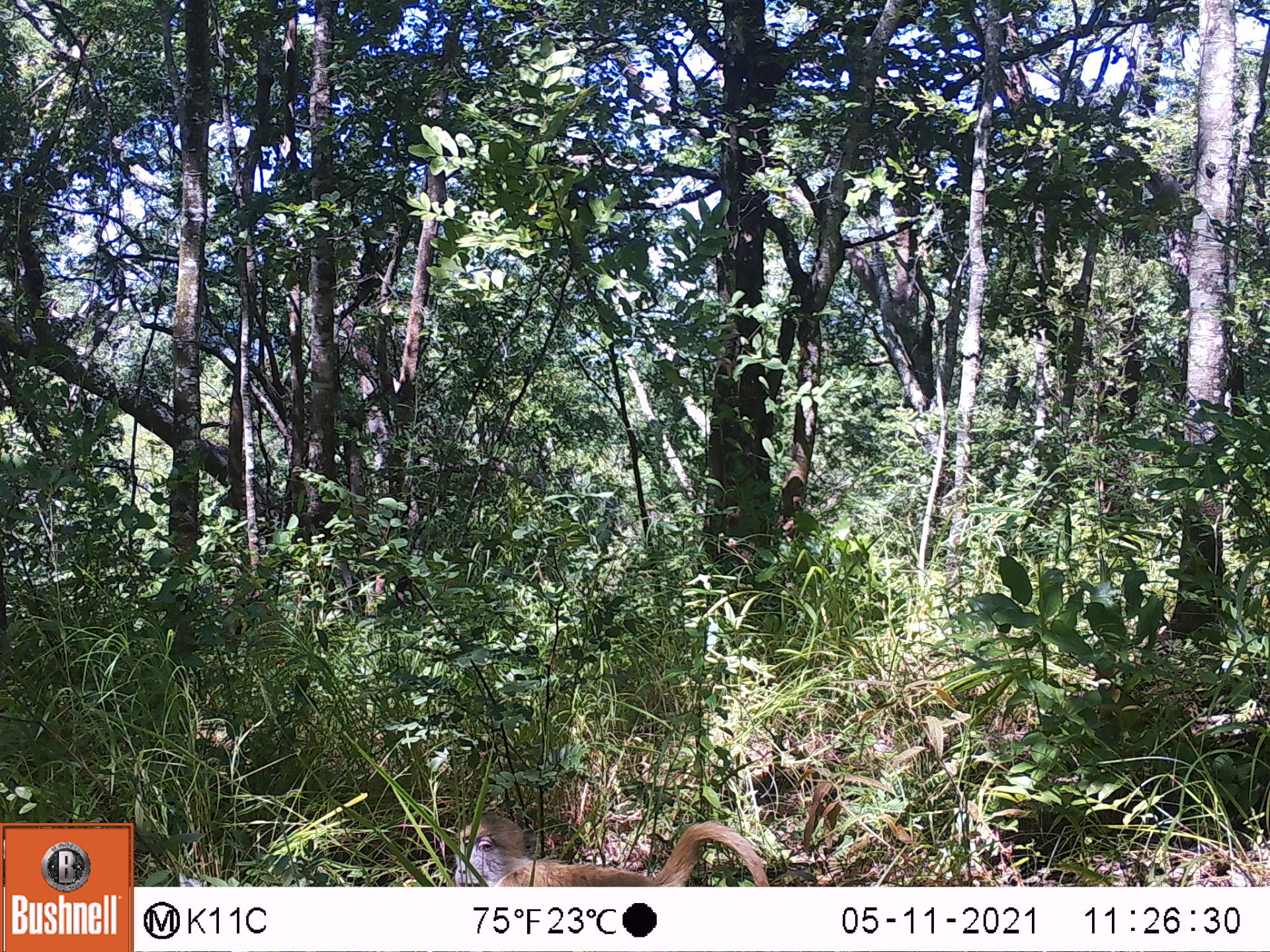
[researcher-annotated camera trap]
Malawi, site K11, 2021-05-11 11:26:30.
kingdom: Animalia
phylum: Chordata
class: Mammalia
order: Primates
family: Cercopithecidae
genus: Papio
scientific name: Papio cynocephalus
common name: yellow baboon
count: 1